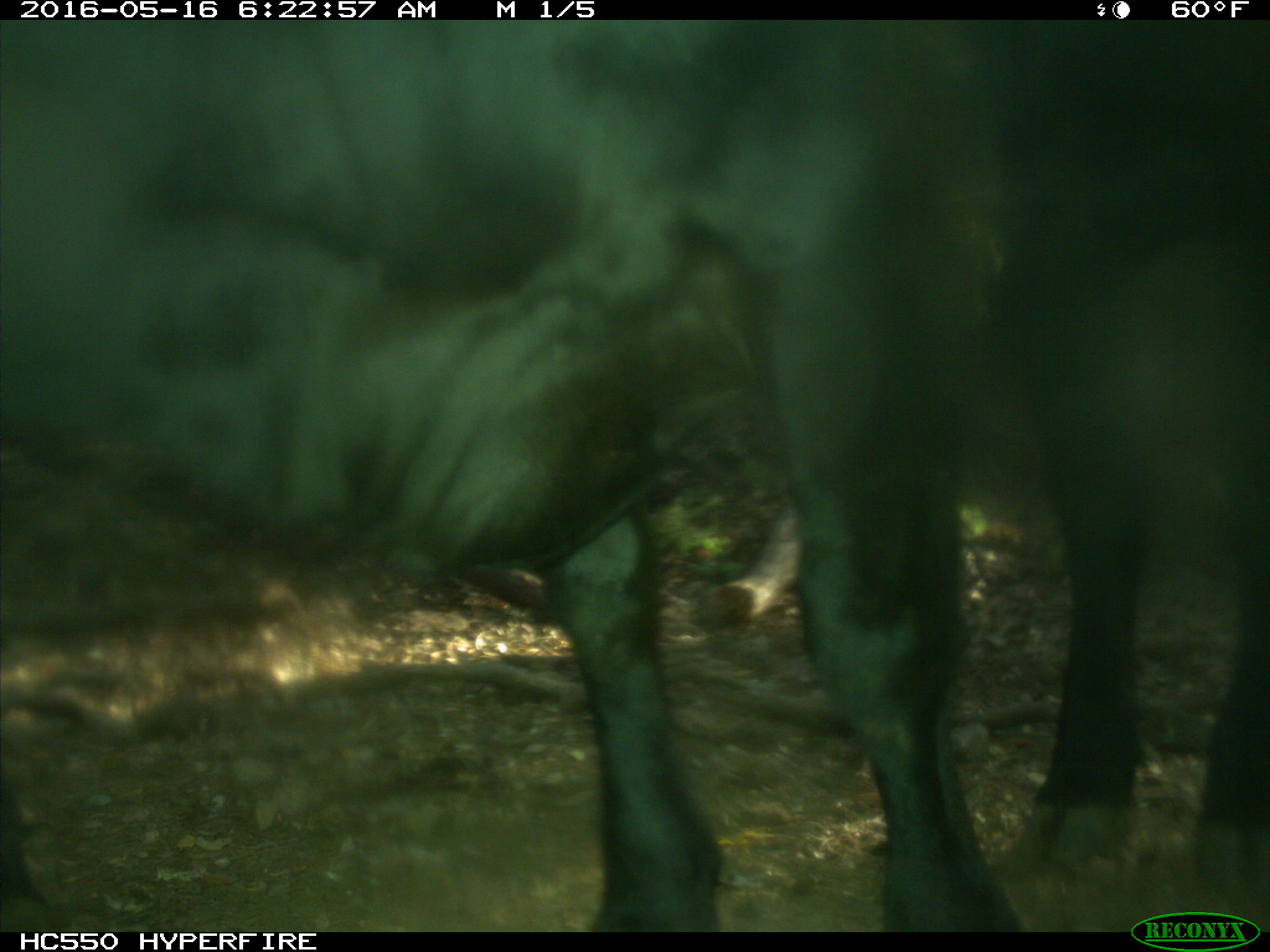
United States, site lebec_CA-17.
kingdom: Animalia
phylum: Chordata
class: Mammalia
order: Artiodactyla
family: Bovidae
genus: Bos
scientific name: Bos taurus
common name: domestic cow